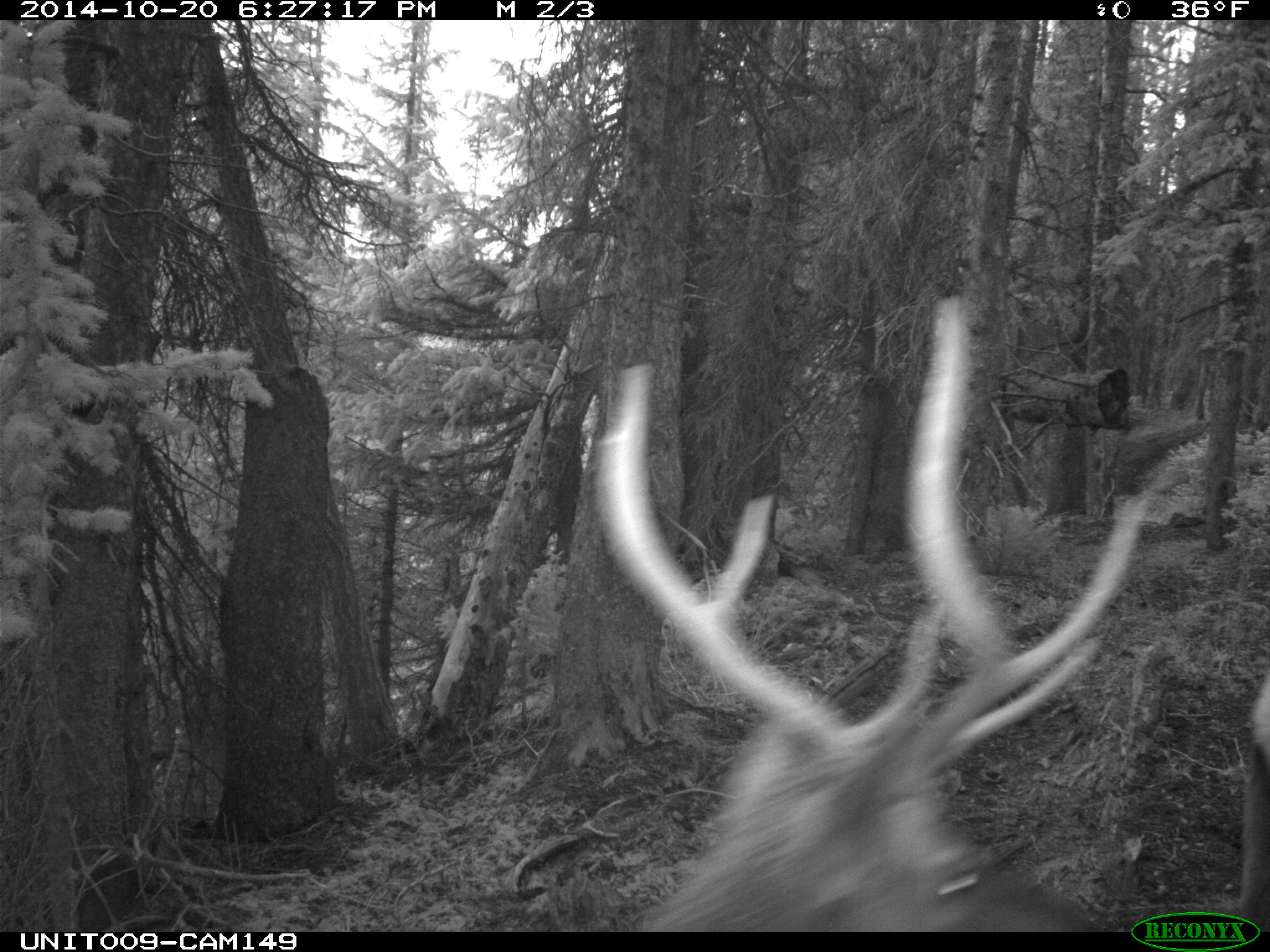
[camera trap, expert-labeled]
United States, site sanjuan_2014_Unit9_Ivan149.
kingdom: Animalia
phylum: Chordata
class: Mammalia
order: Artiodactyla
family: Cervidae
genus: Cervus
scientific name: Cervus elaphus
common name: red deer